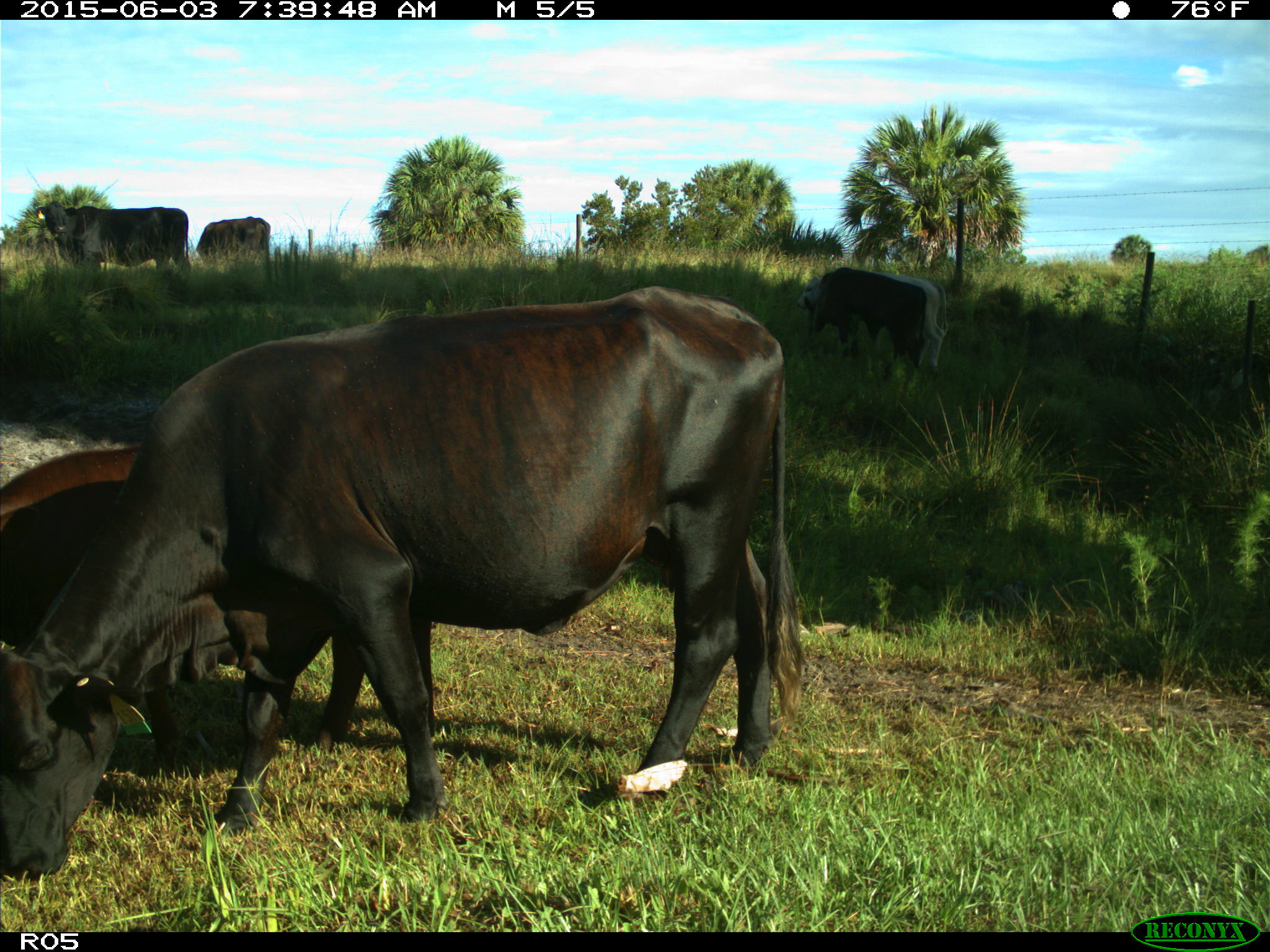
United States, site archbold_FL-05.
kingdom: Animalia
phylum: Chordata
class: Mammalia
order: Artiodactyla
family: Bovidae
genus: Bos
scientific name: Bos taurus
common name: domestic cow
Bos taurus (domestic cow).